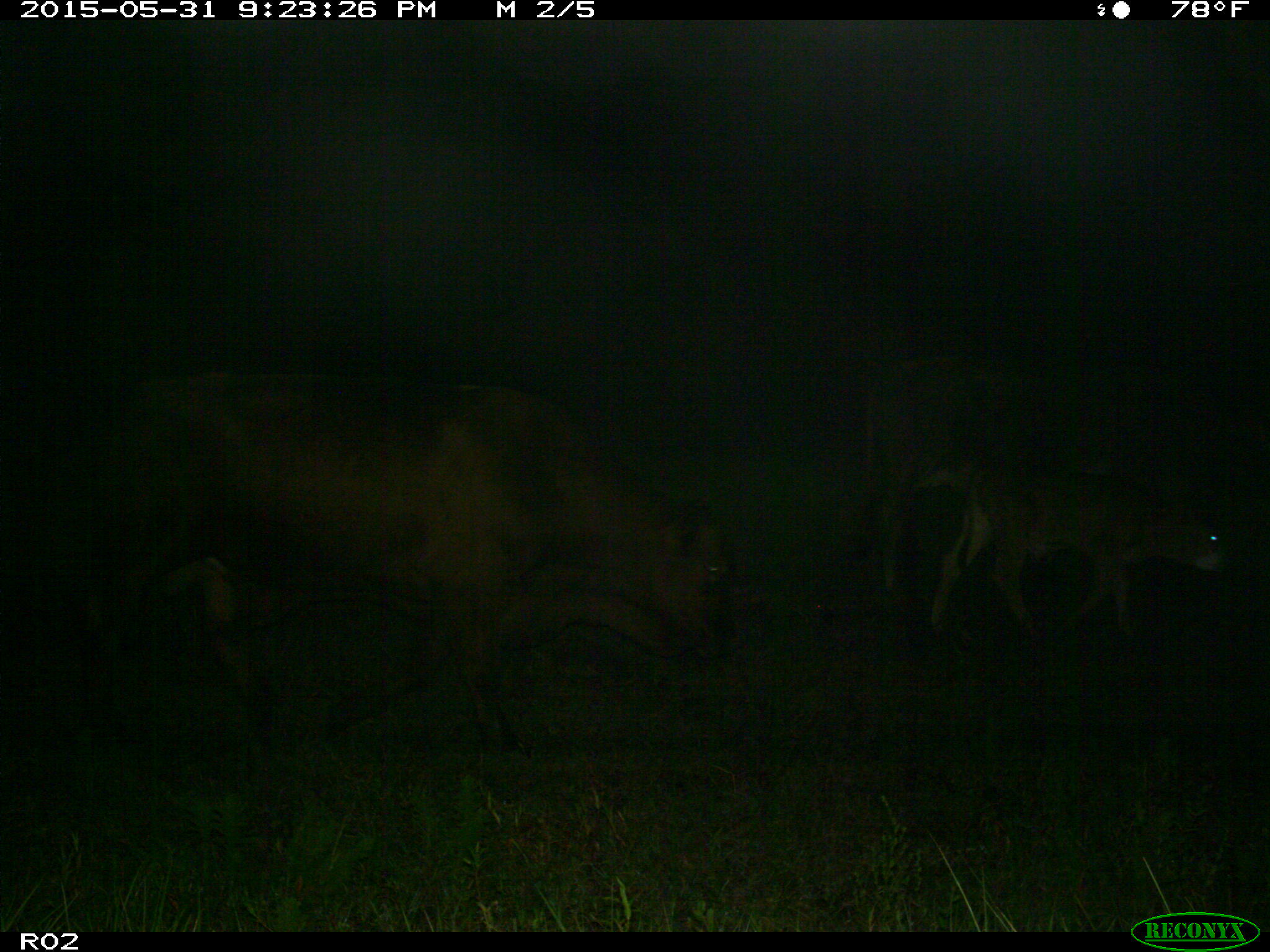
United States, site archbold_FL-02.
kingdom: Animalia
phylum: Chordata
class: Mammalia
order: Artiodactyla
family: Bovidae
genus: Bos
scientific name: Bos taurus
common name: domestic cow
Bos taurus (domestic cow).